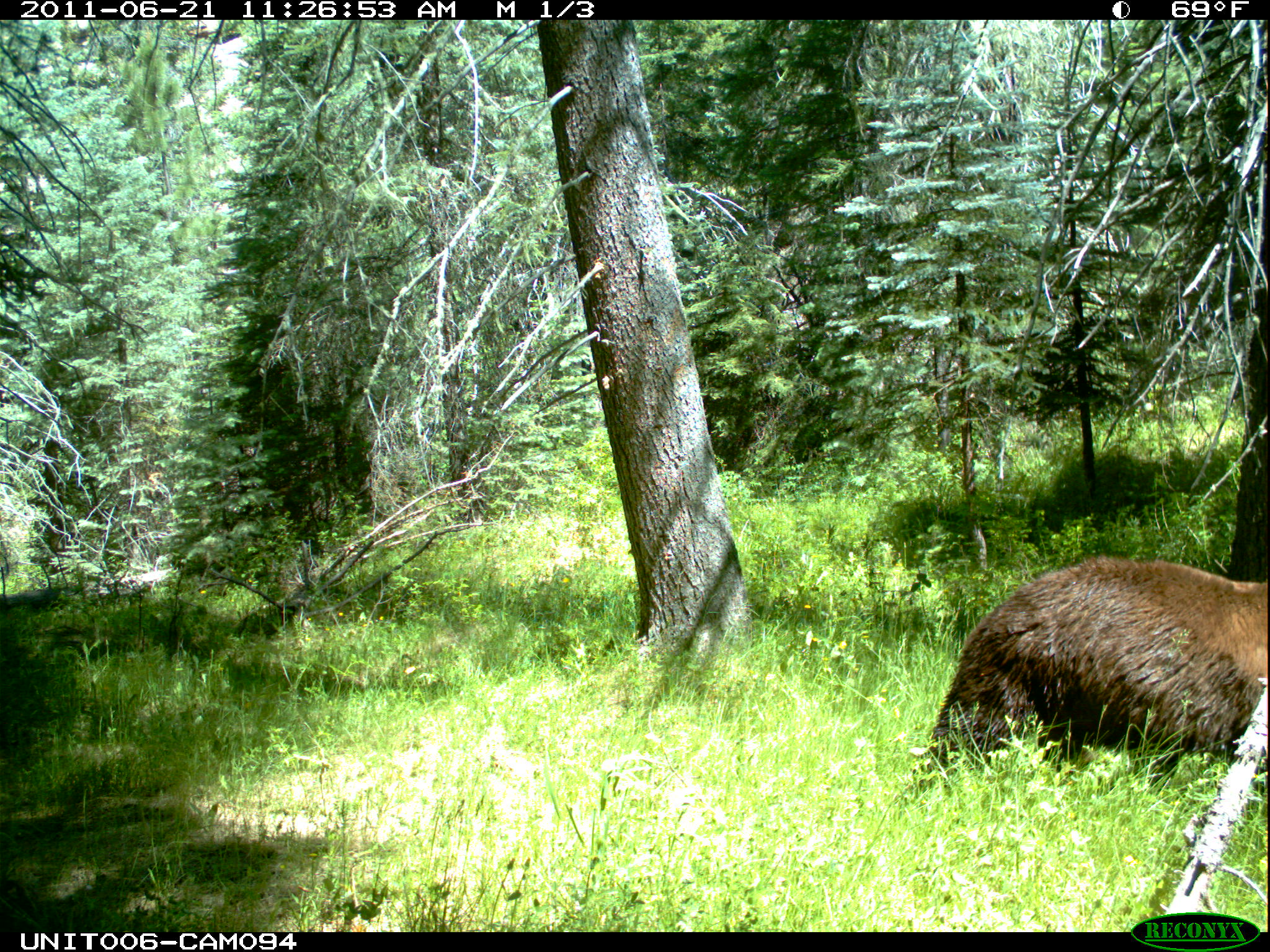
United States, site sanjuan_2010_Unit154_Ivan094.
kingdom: Animalia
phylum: Chordata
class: Mammalia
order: Carnivora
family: Ursidae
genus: Ursus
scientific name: Ursus americanus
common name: american black bear